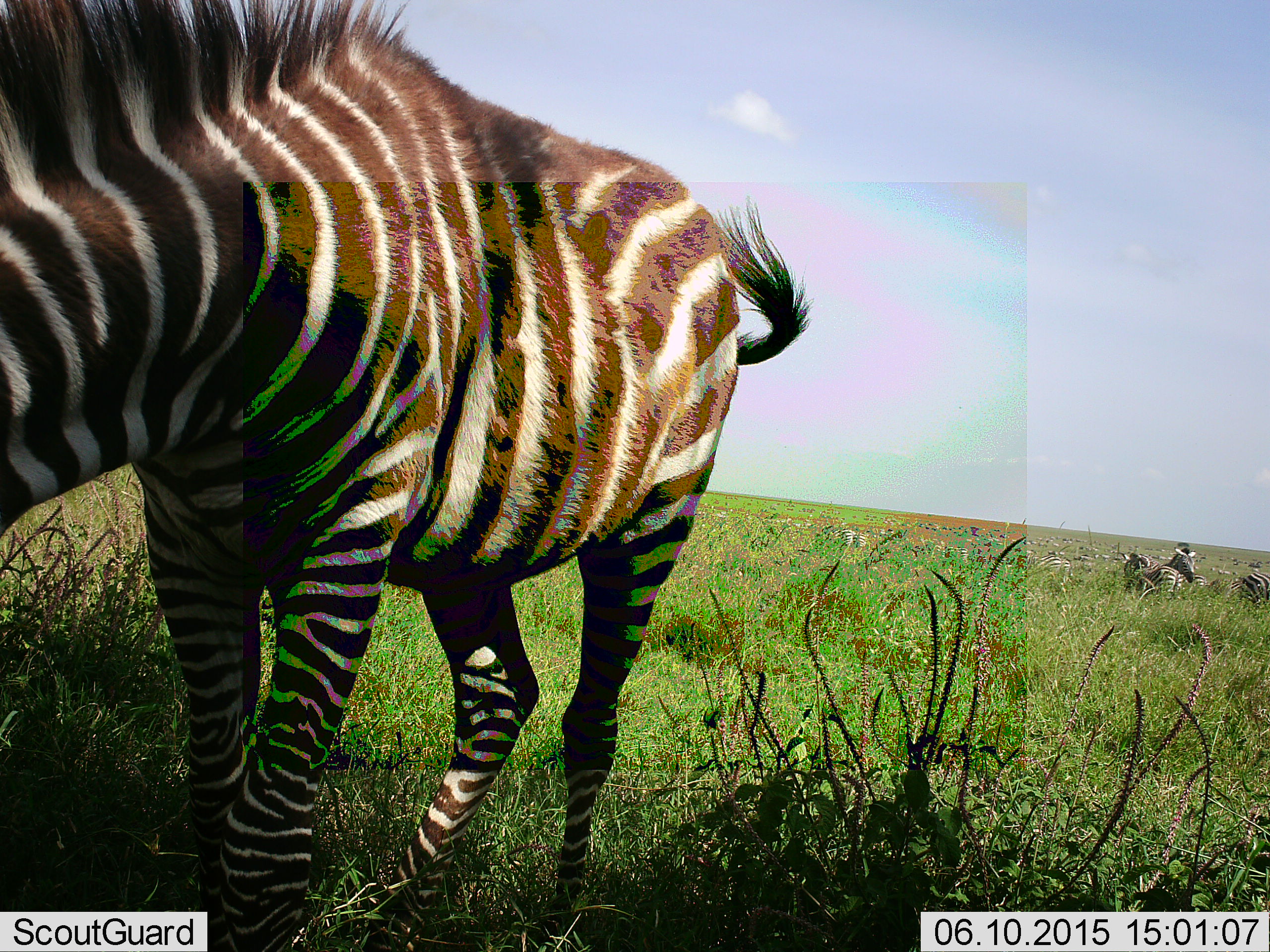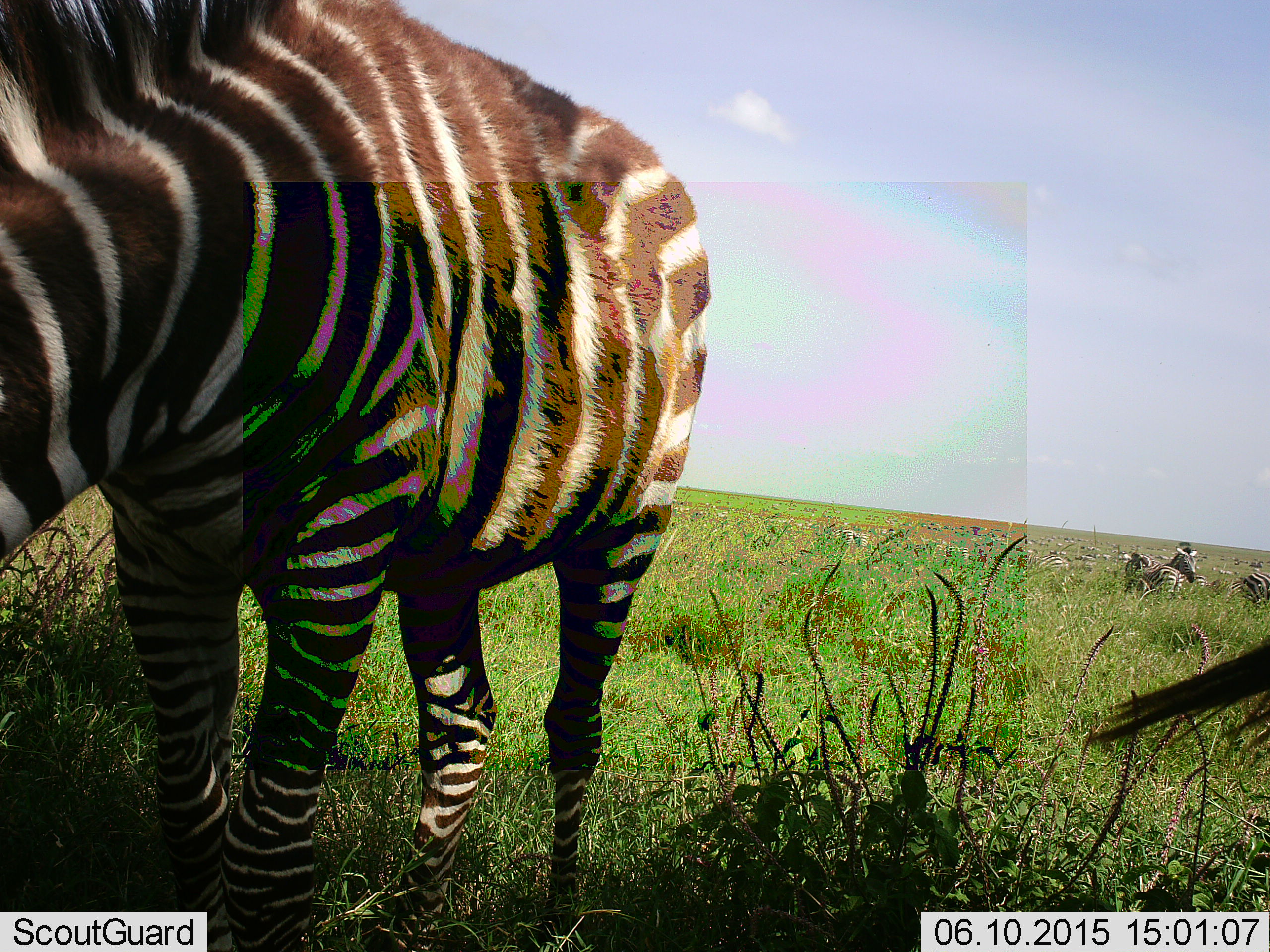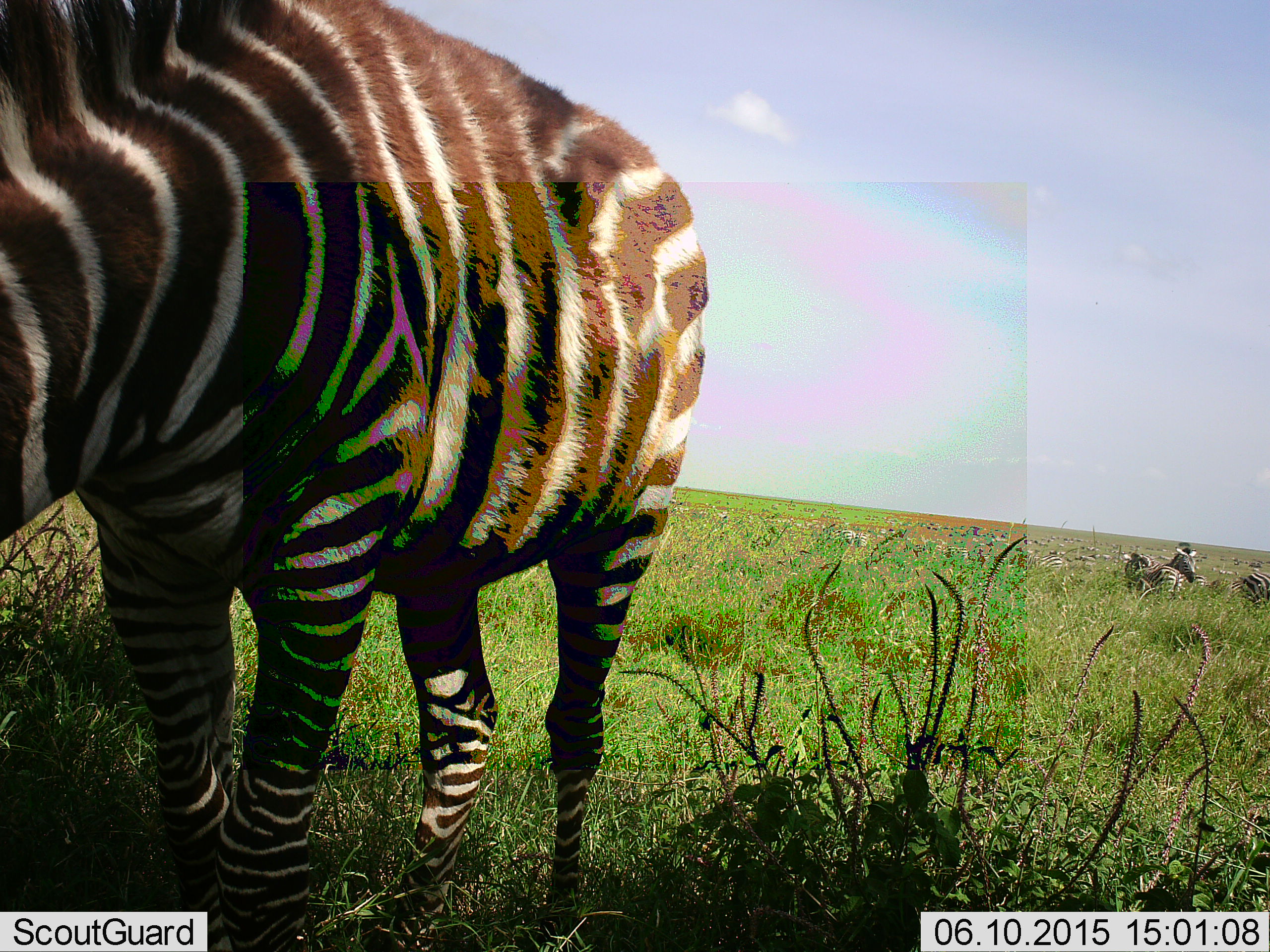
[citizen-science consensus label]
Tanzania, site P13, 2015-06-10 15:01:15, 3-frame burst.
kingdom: Animalia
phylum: Chordata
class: Mammalia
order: Perissodactyla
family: Equidae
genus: Equus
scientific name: Equus quagga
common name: plains zebra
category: zebra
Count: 5.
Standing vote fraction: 90%.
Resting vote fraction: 40%.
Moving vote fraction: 20%.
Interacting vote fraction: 10%.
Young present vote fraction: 0%.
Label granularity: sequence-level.